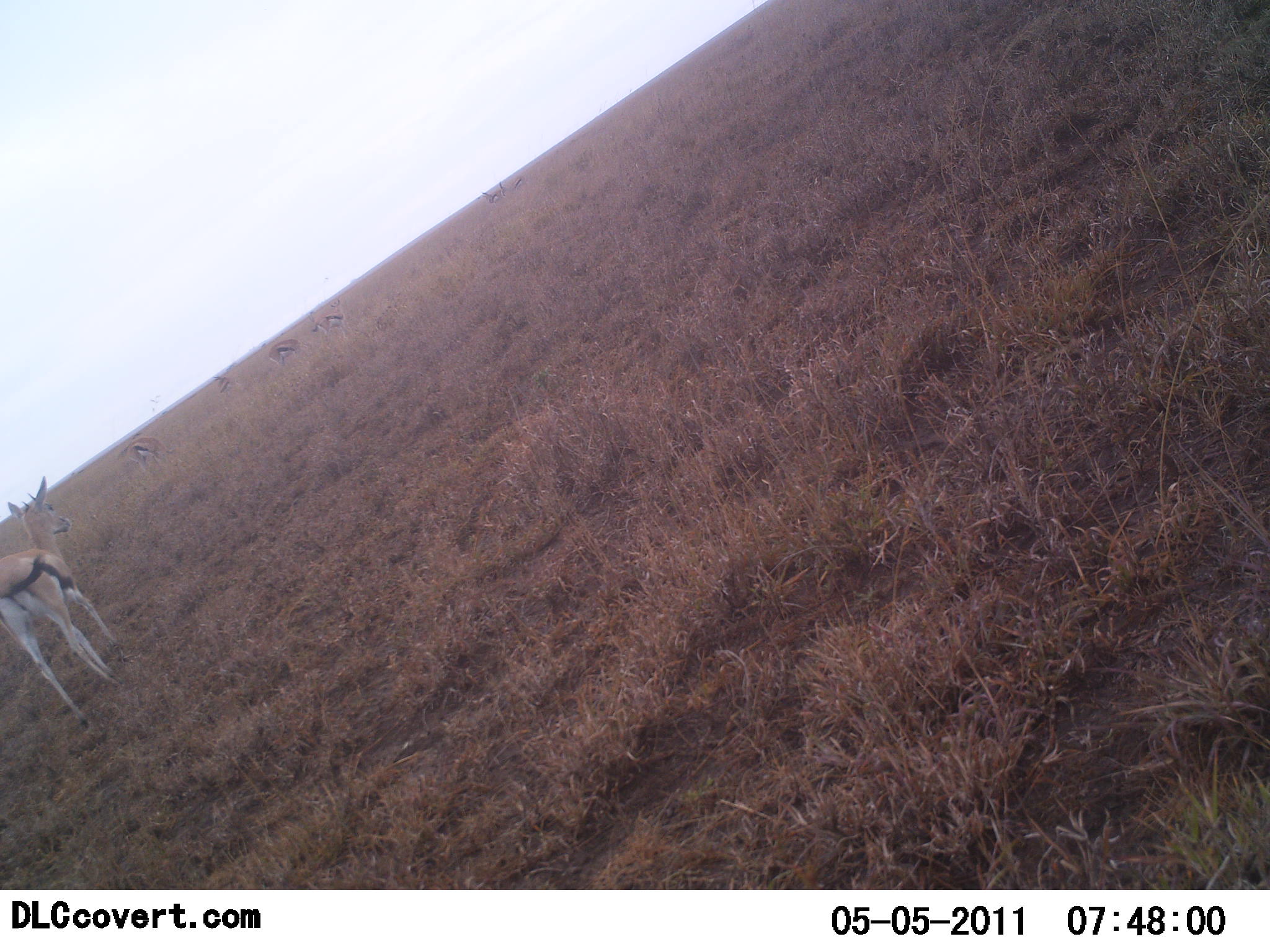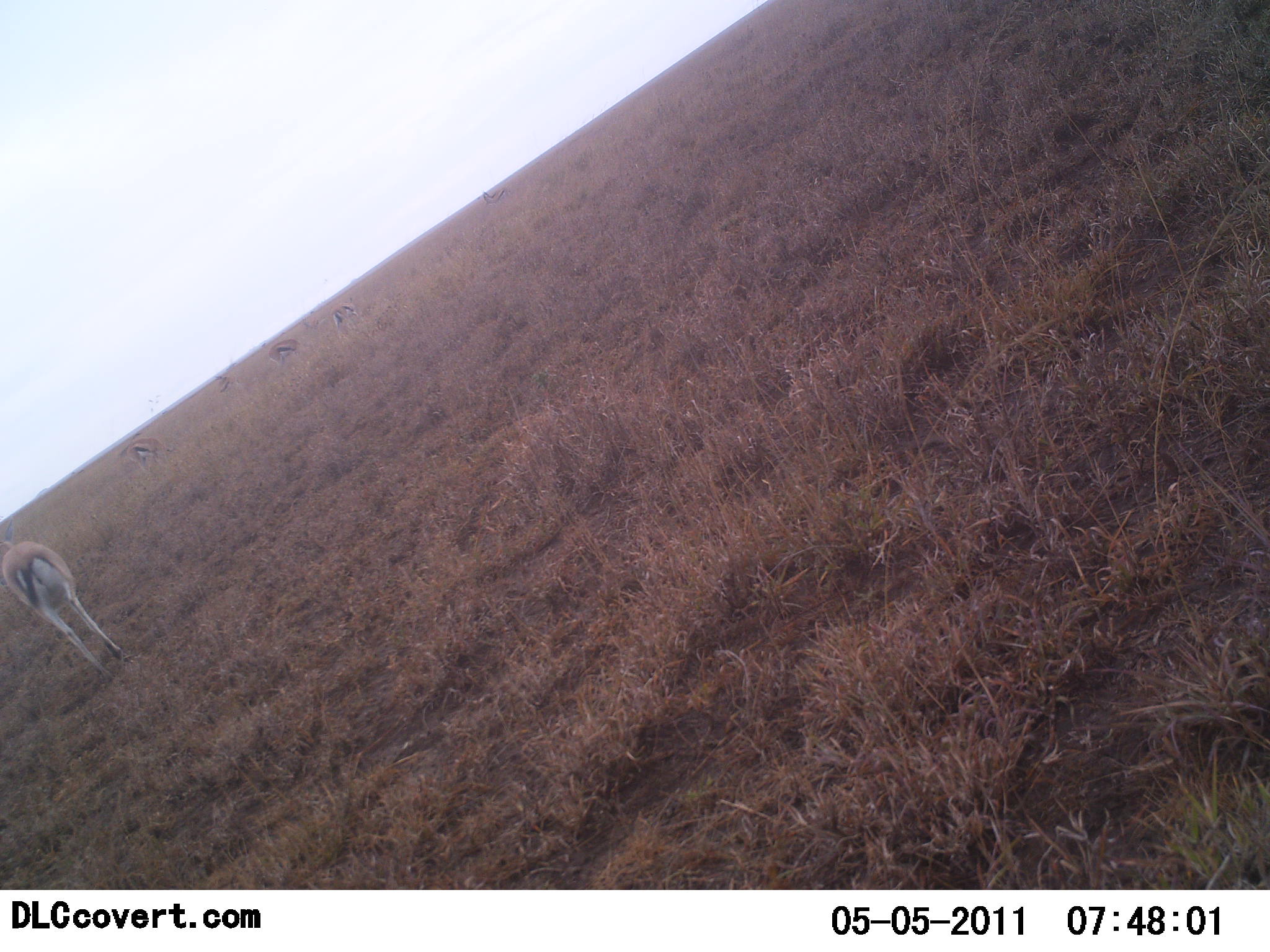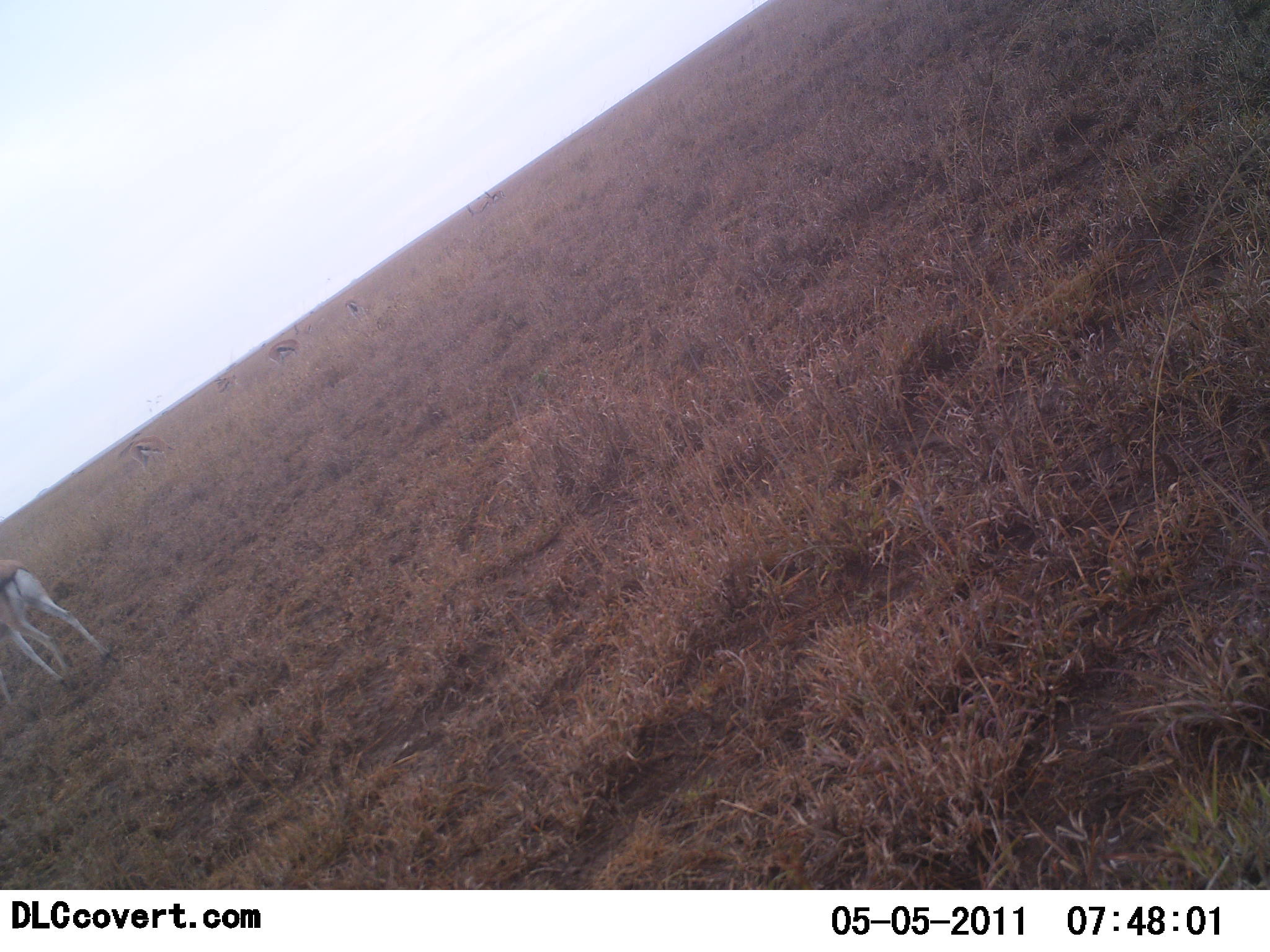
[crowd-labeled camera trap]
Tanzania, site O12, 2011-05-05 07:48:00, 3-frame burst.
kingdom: Animalia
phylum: Chordata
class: Mammalia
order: Artiodactyla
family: Bovidae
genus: Eudorcas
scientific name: Eudorcas thomsonii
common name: thomson's gazelle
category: gazellethomsons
Gazellethomsons (thomson's gazelle) (Eudorcas thomsonii), count 6. Behavior (volunteer vote fractions): standing 42%, resting 0%, moving 75%, interacting 0%. Young present (vote fraction): 0%. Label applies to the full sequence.